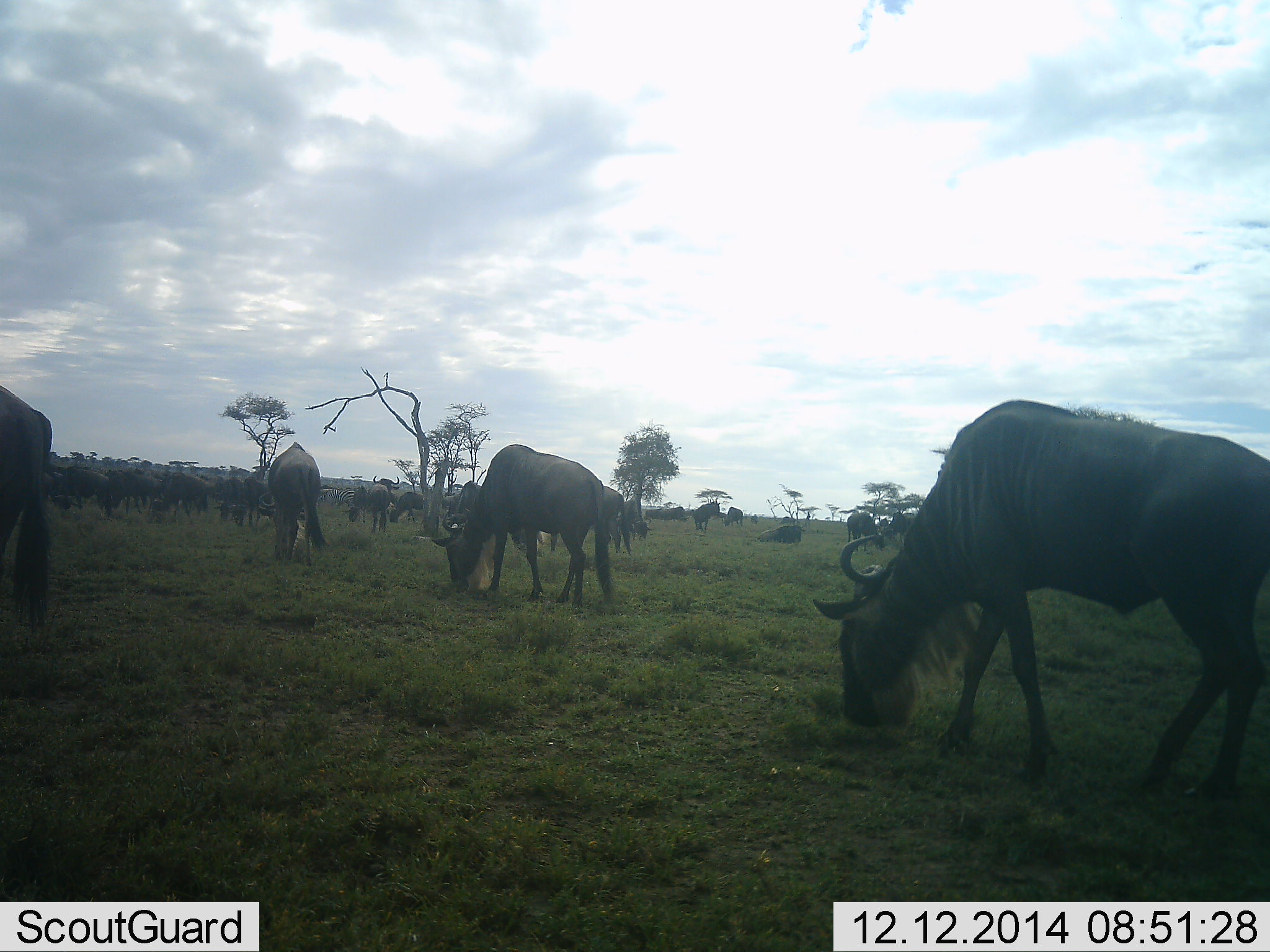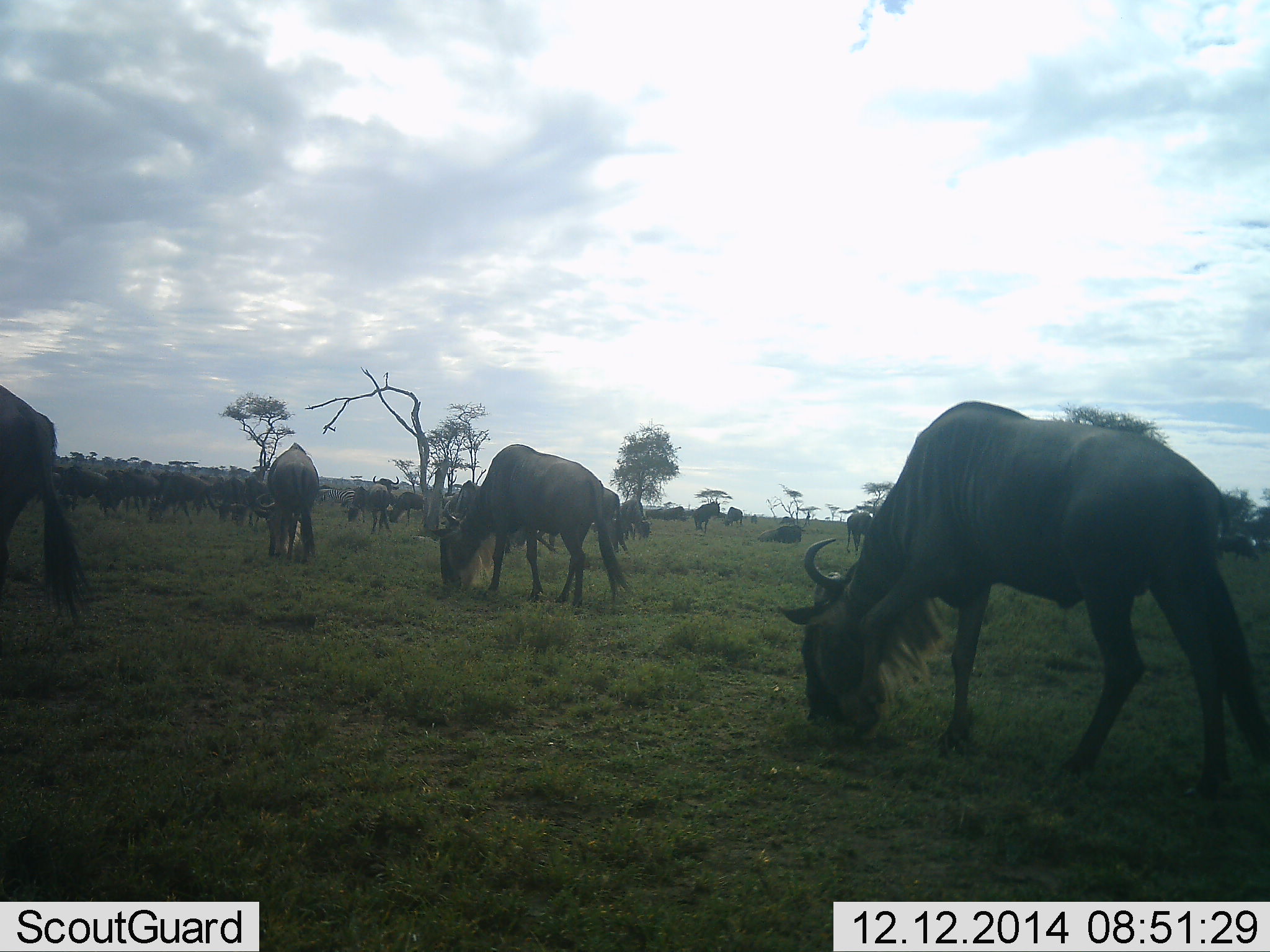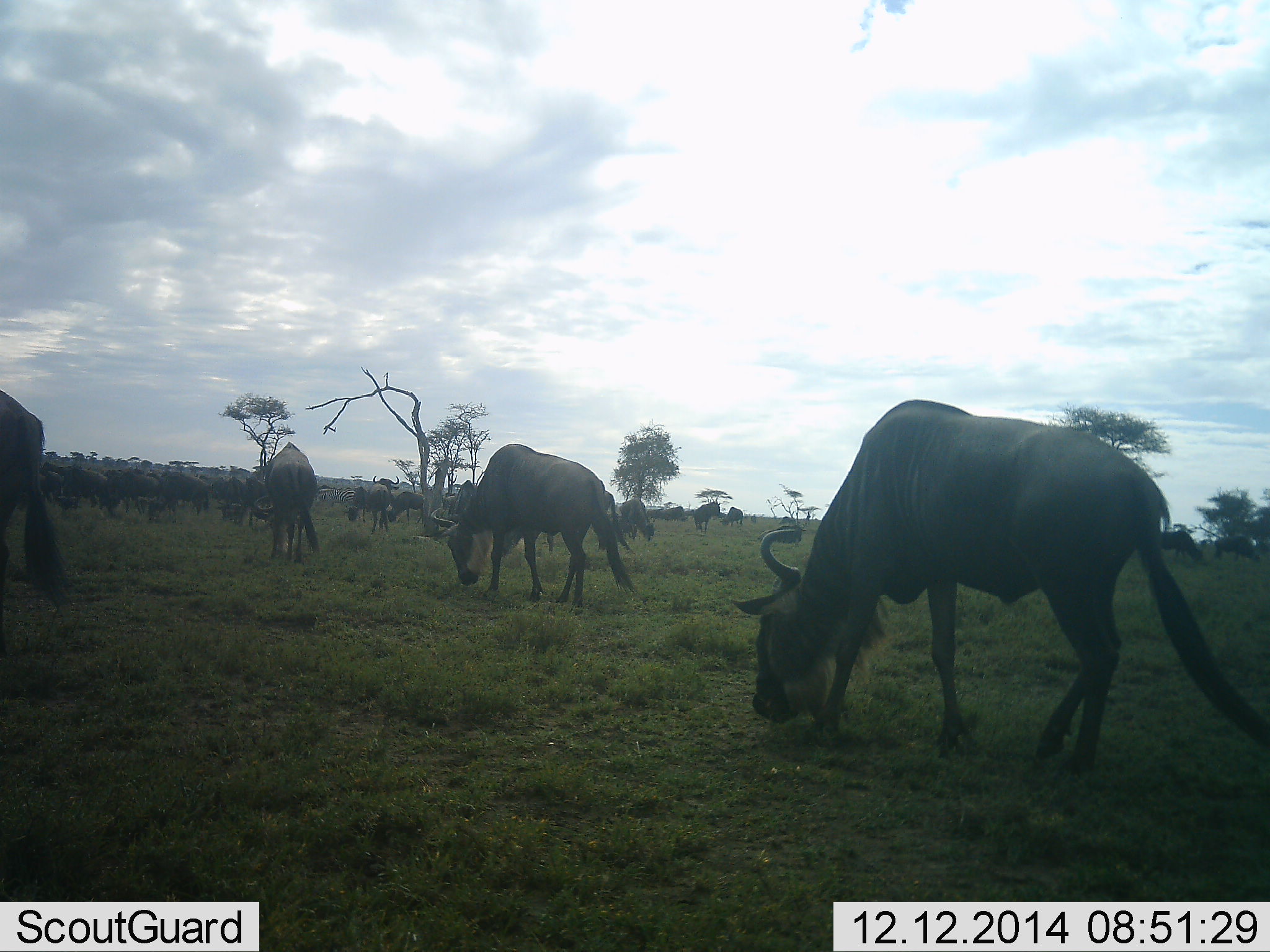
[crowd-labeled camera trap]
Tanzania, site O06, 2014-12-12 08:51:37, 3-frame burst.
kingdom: Animalia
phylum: Chordata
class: Mammalia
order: Artiodactyla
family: Bovidae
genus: Connochaetes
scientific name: Connochaetes taurinus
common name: blue wildebeest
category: wildebeest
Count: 11-50.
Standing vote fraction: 50%.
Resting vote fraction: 20%.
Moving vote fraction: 50%.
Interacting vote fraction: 0%.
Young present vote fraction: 0%.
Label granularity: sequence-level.